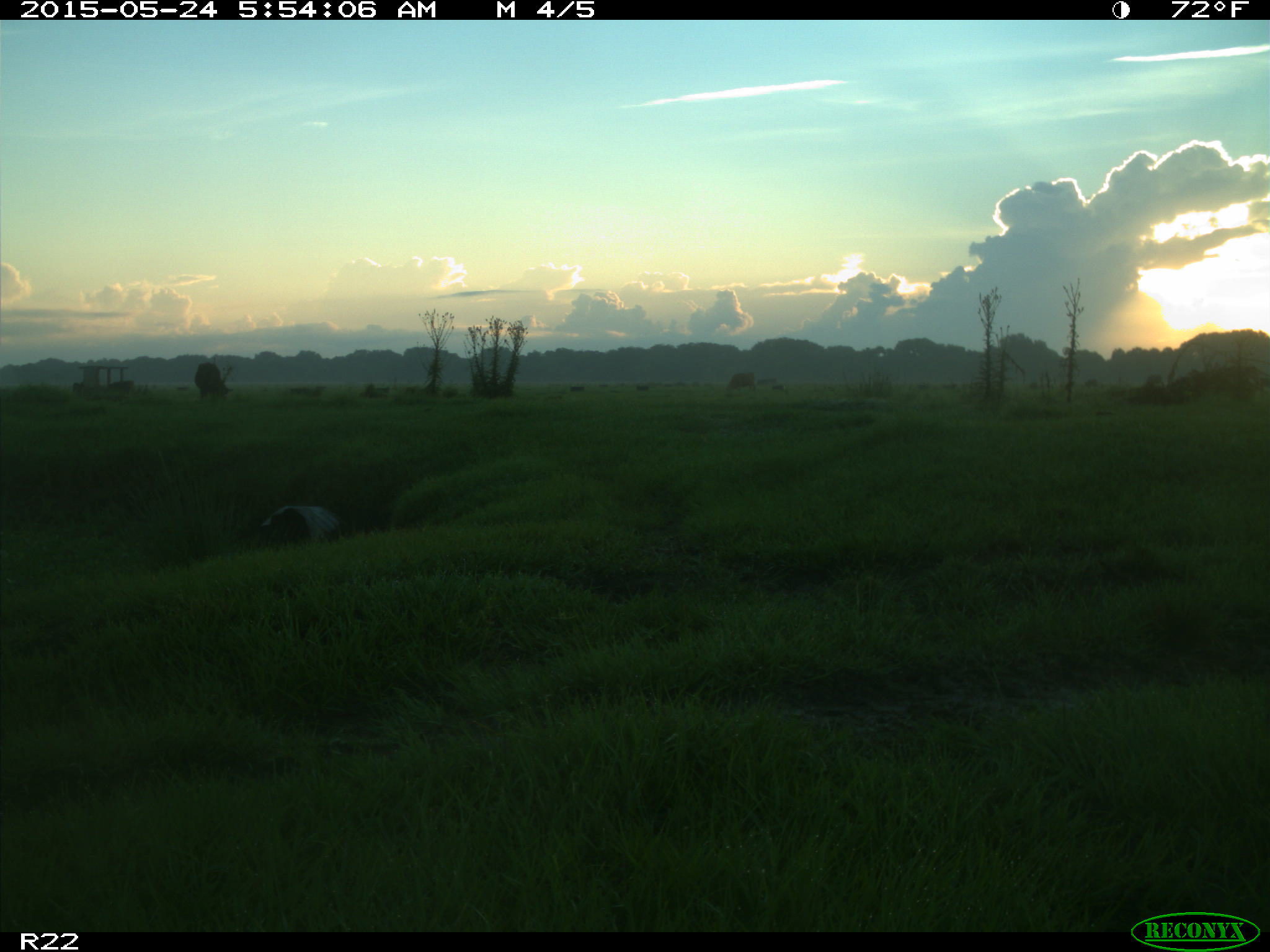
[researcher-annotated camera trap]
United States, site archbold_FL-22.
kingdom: Animalia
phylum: Chordata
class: Mammalia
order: Artiodactyla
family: Bovidae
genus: Bos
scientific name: Bos taurus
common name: domestic cow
Bos taurus (domestic cow).